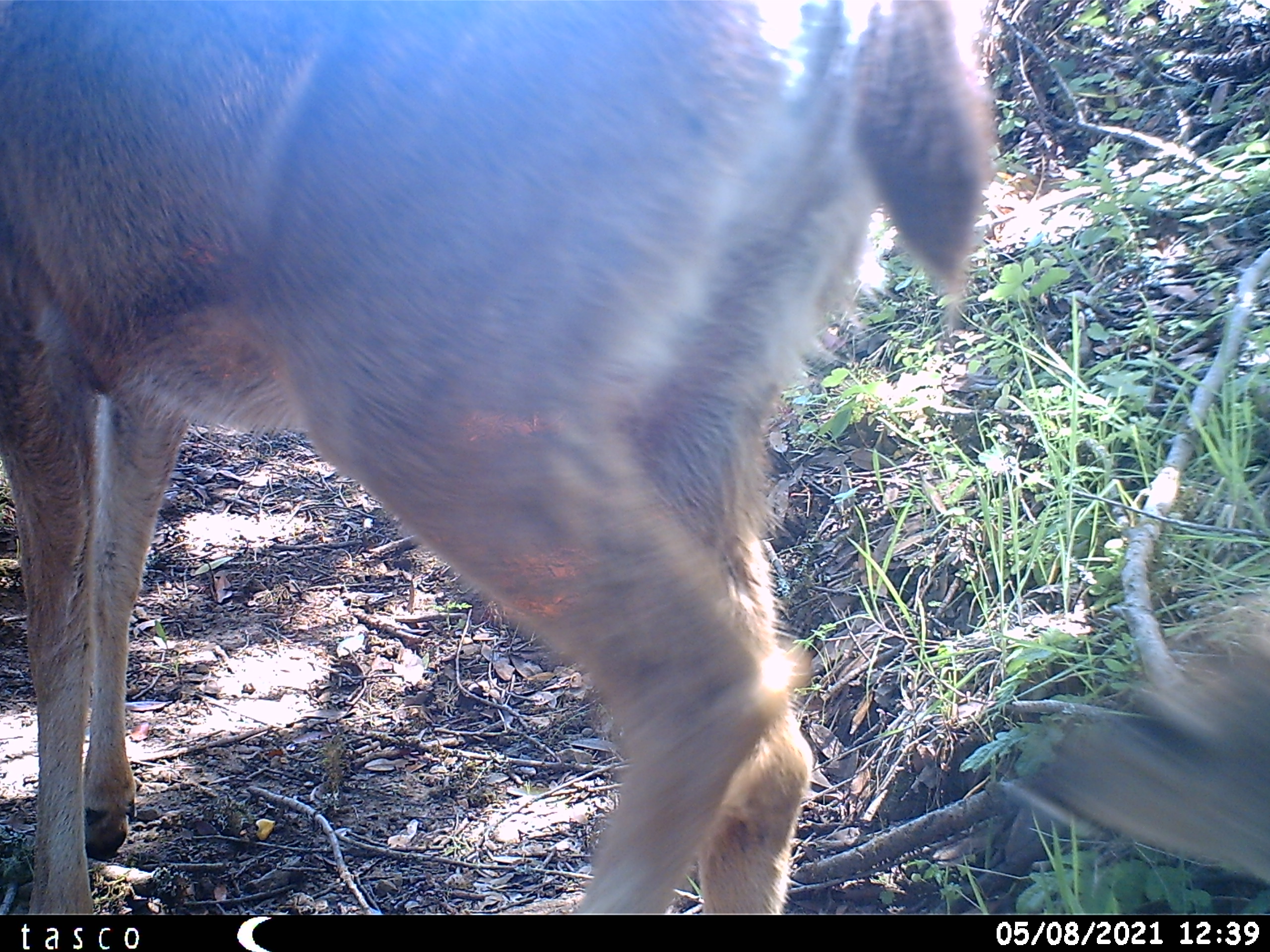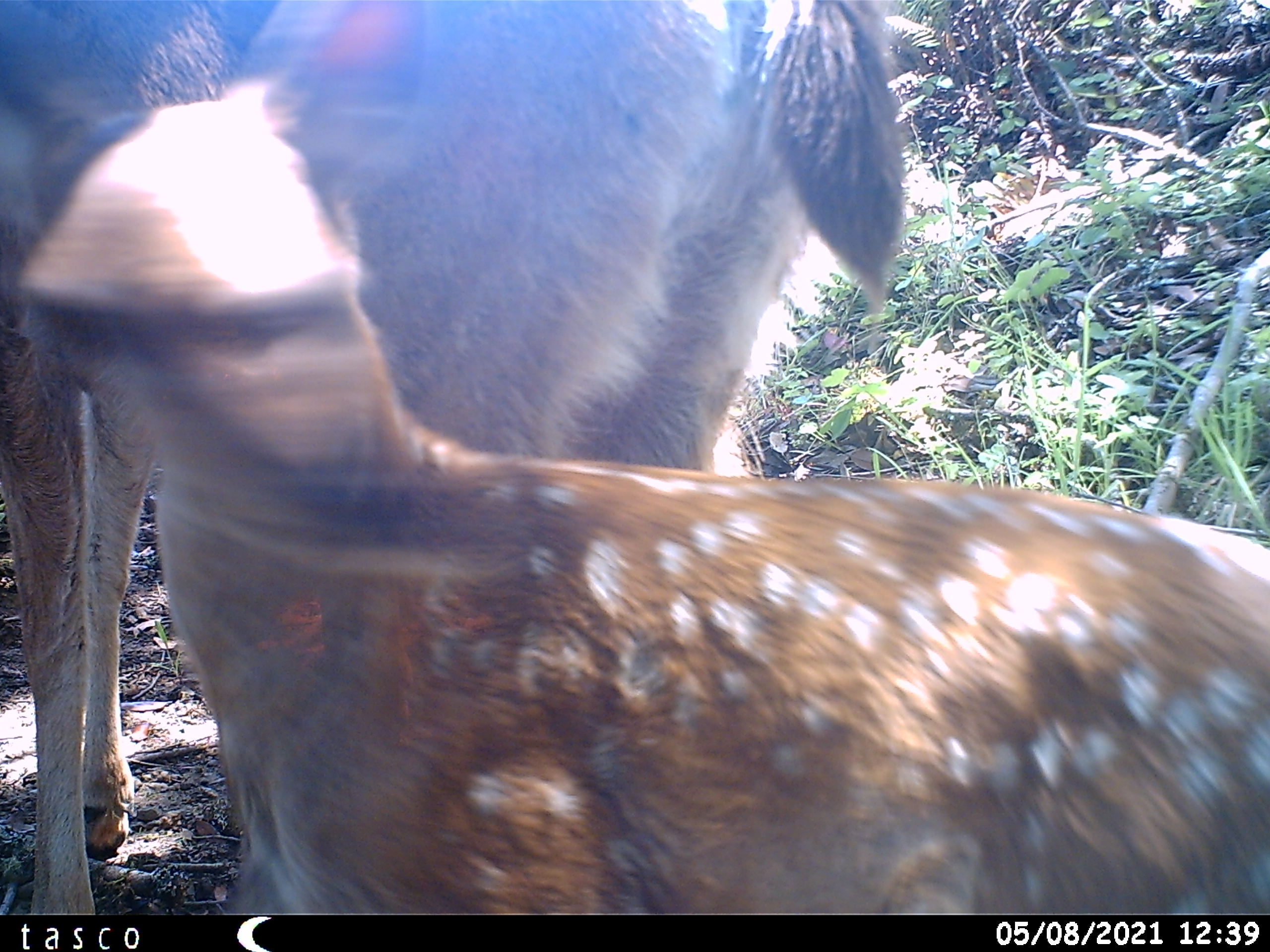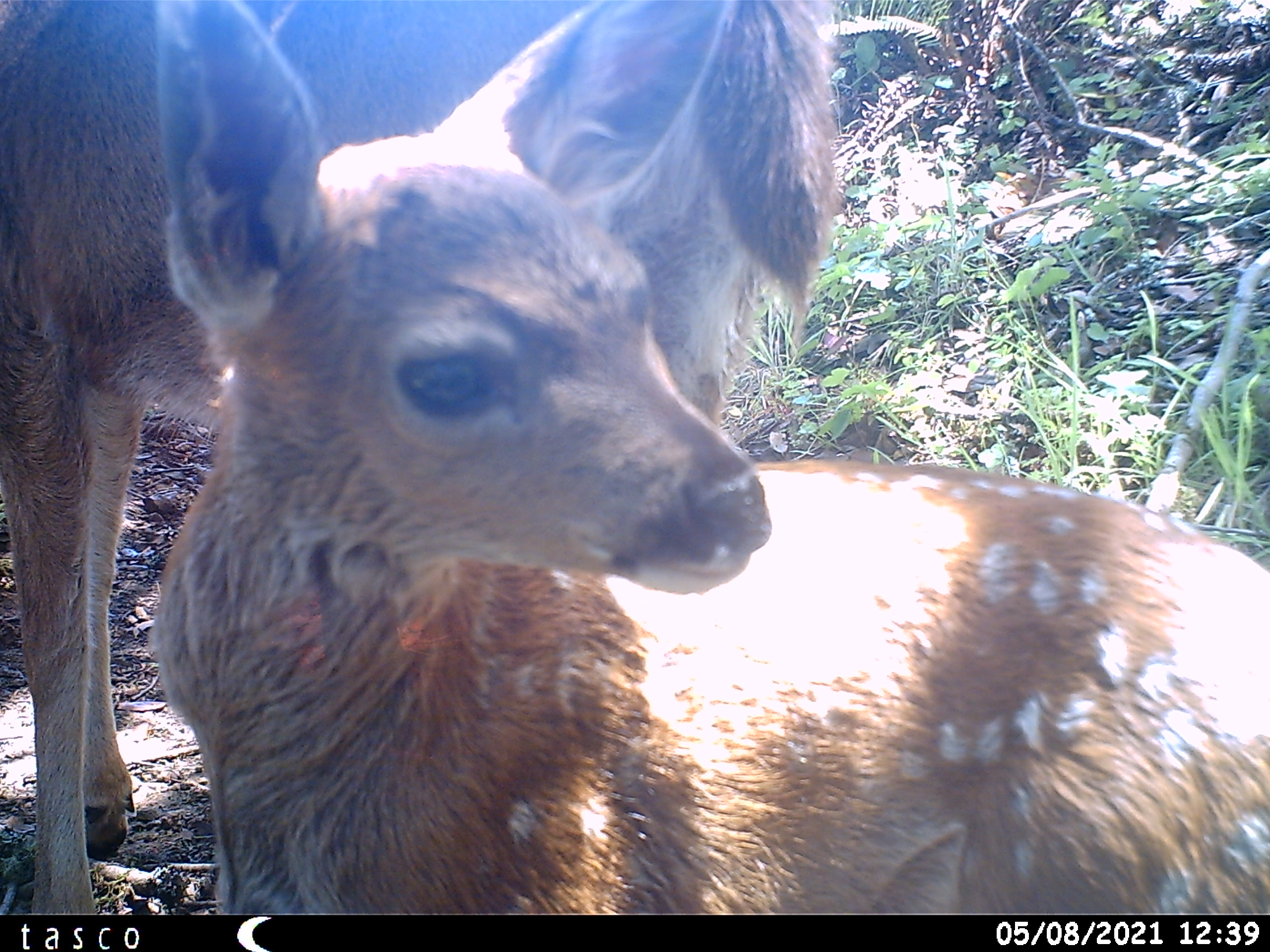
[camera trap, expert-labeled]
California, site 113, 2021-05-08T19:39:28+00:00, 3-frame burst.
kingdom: Animalia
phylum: Chordata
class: Mammalia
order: Artiodactyla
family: Cervidae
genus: Odocoileus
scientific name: Odocoileus hemionus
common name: mule deer